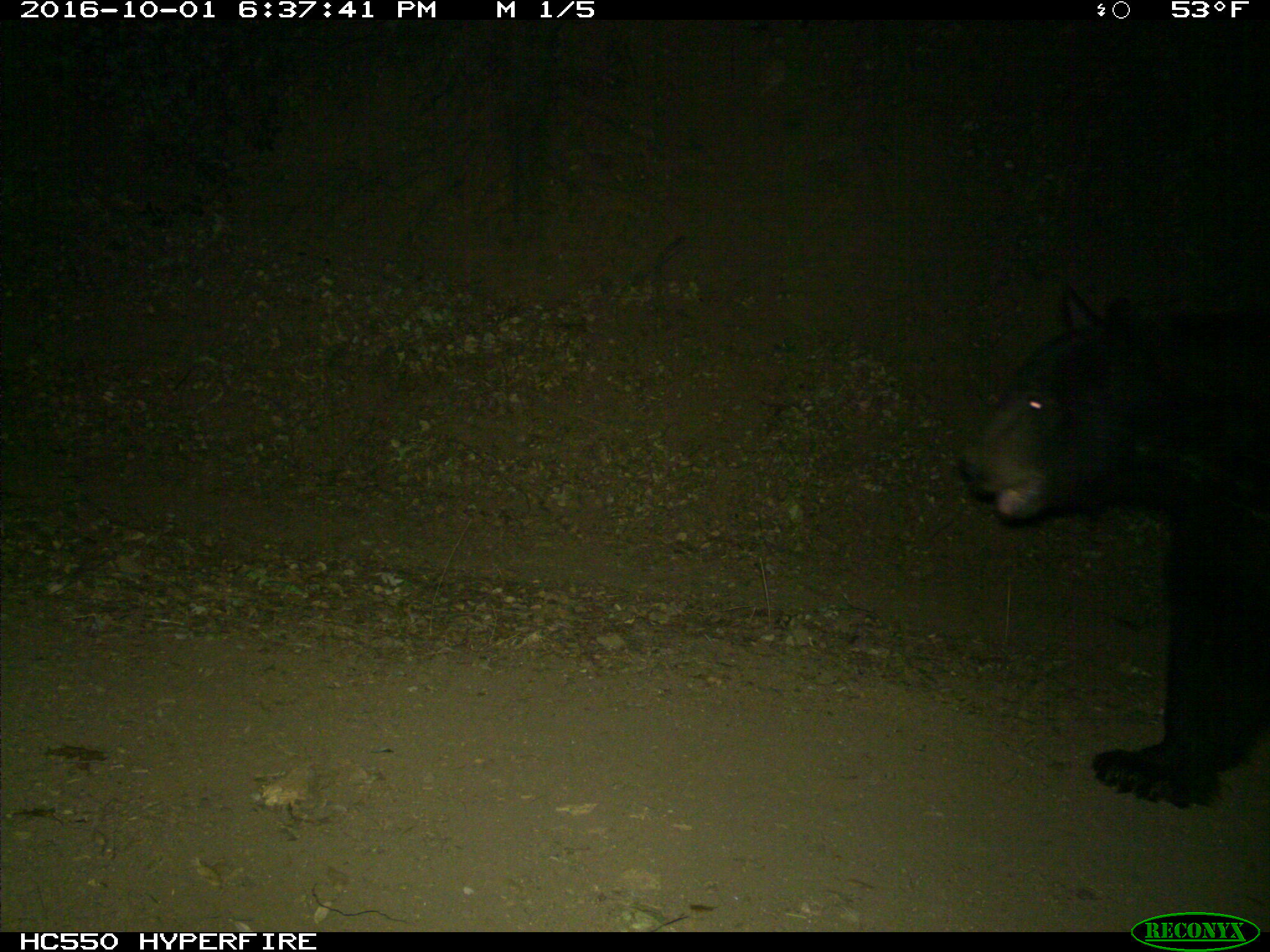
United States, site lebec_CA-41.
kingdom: Animalia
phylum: Chordata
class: Mammalia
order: Carnivora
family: Ursidae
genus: Ursus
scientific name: Ursus americanus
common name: american black bear